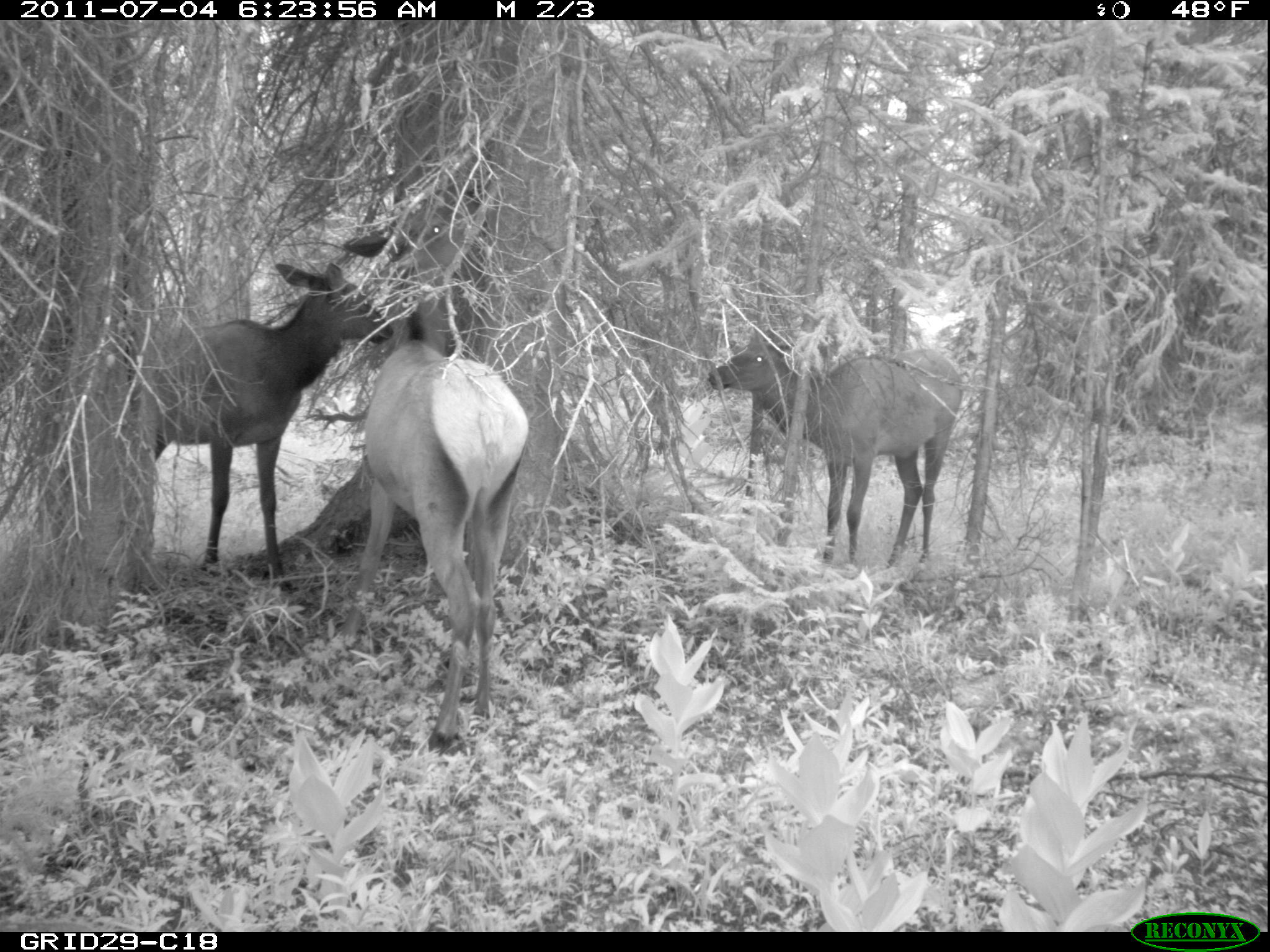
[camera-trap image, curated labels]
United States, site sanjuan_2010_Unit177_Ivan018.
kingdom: Animalia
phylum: Chordata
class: Mammalia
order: Artiodactyla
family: Cervidae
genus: Cervus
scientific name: Cervus elaphus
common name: red deer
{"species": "Cervus elaphus (red deer)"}